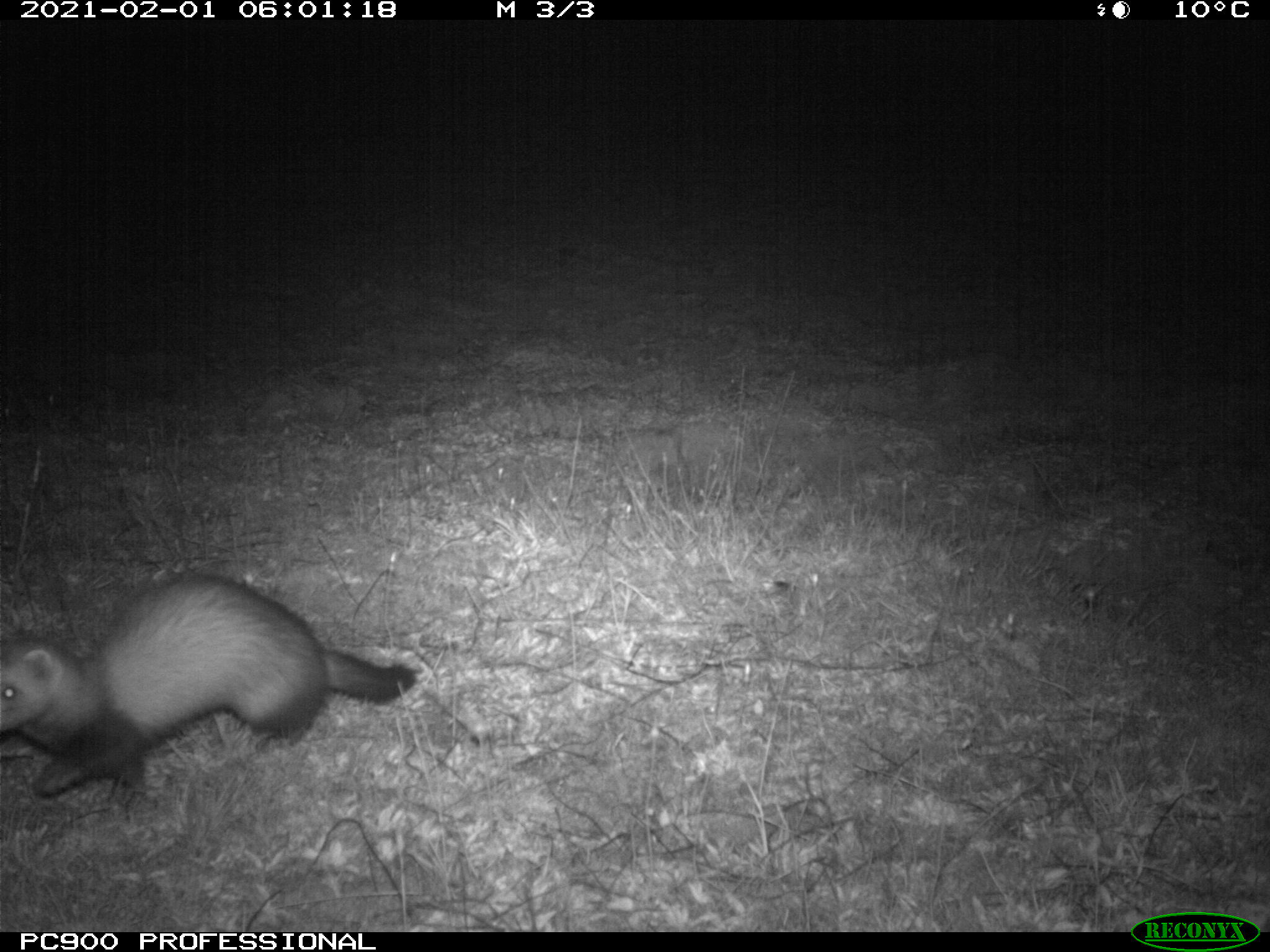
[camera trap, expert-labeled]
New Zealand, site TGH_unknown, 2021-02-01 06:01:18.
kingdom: Animalia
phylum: Chordata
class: Mammalia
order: Carnivora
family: Mustelidae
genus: Mustela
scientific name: Mustela furo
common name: ferret